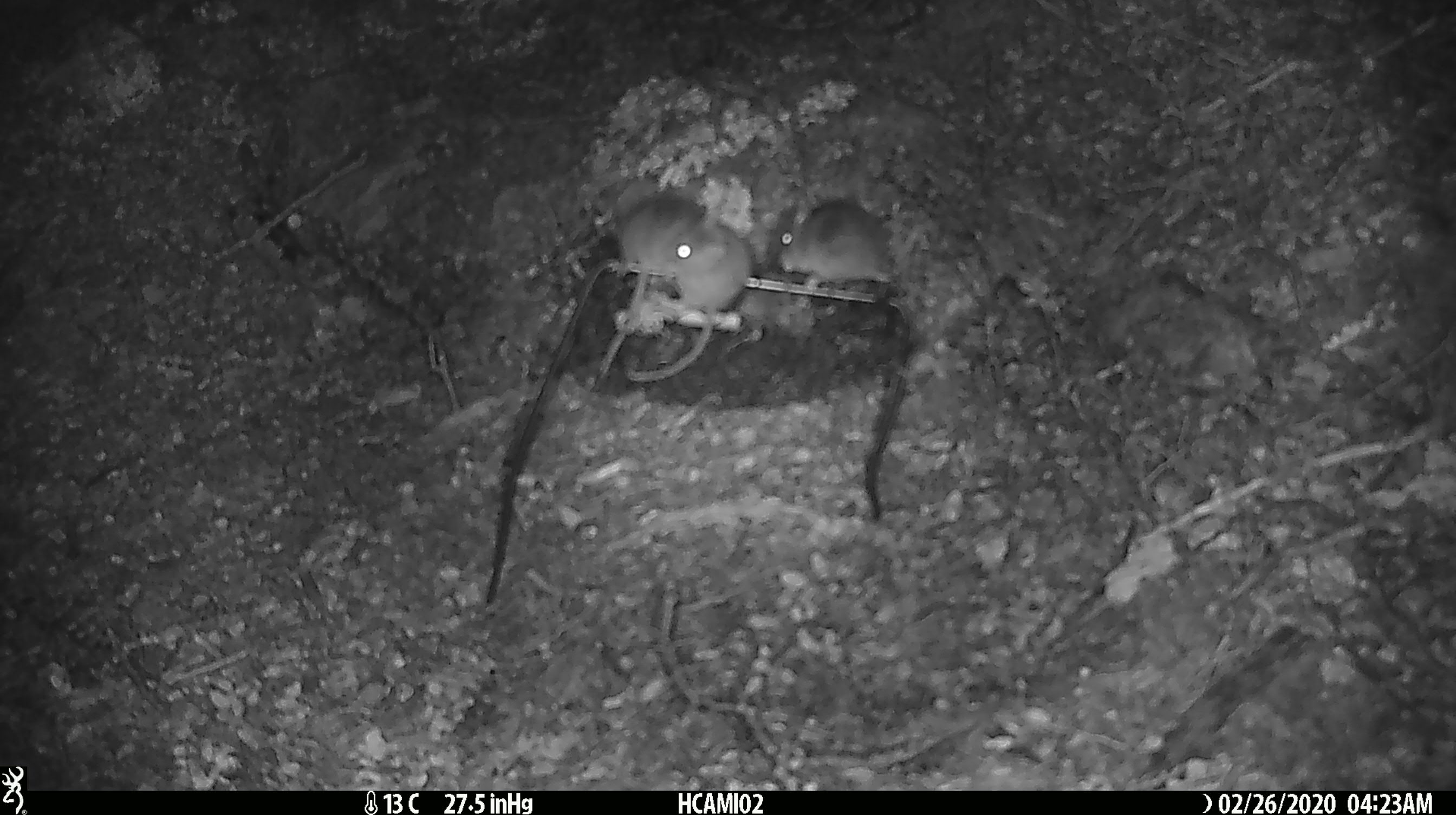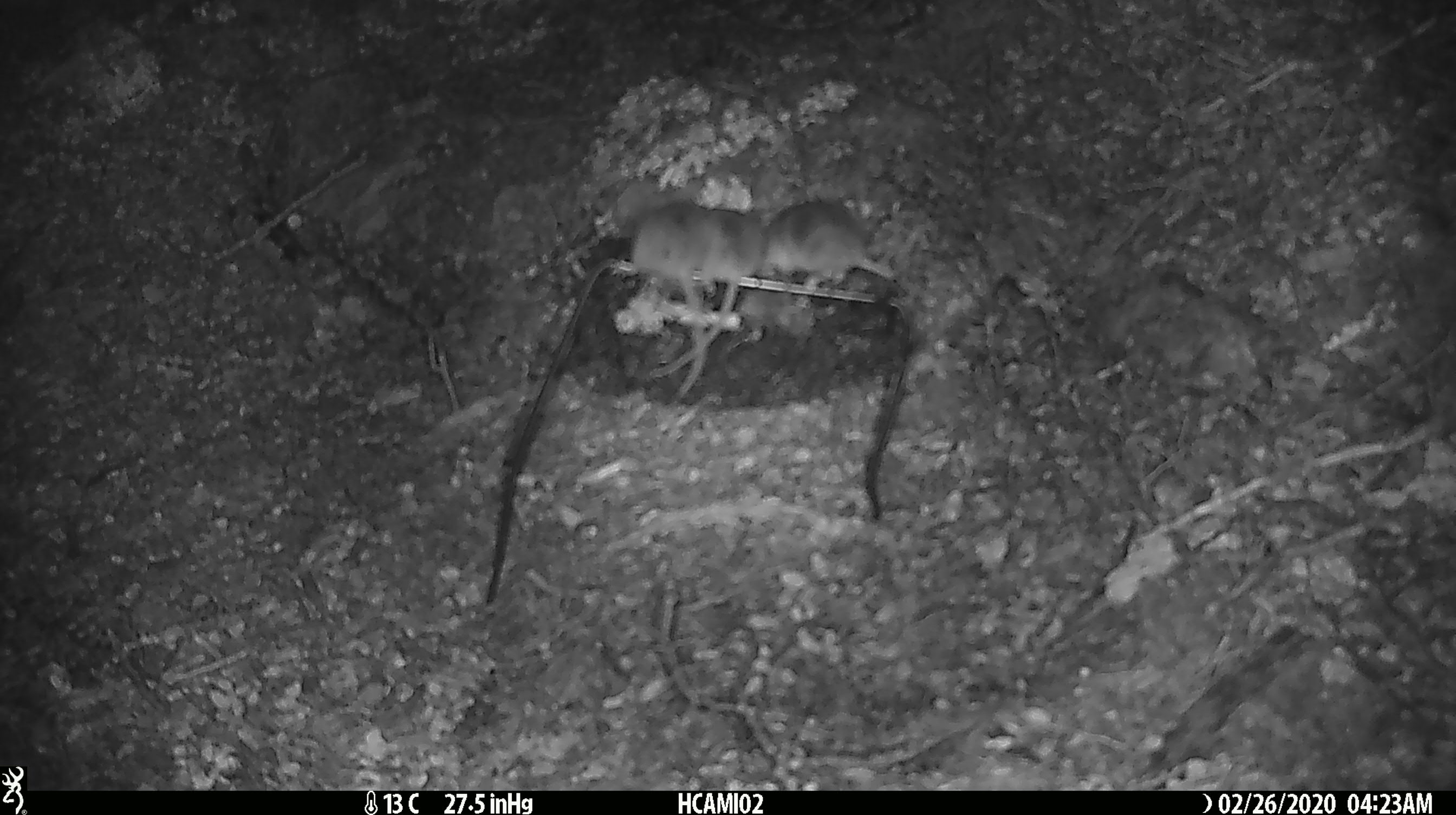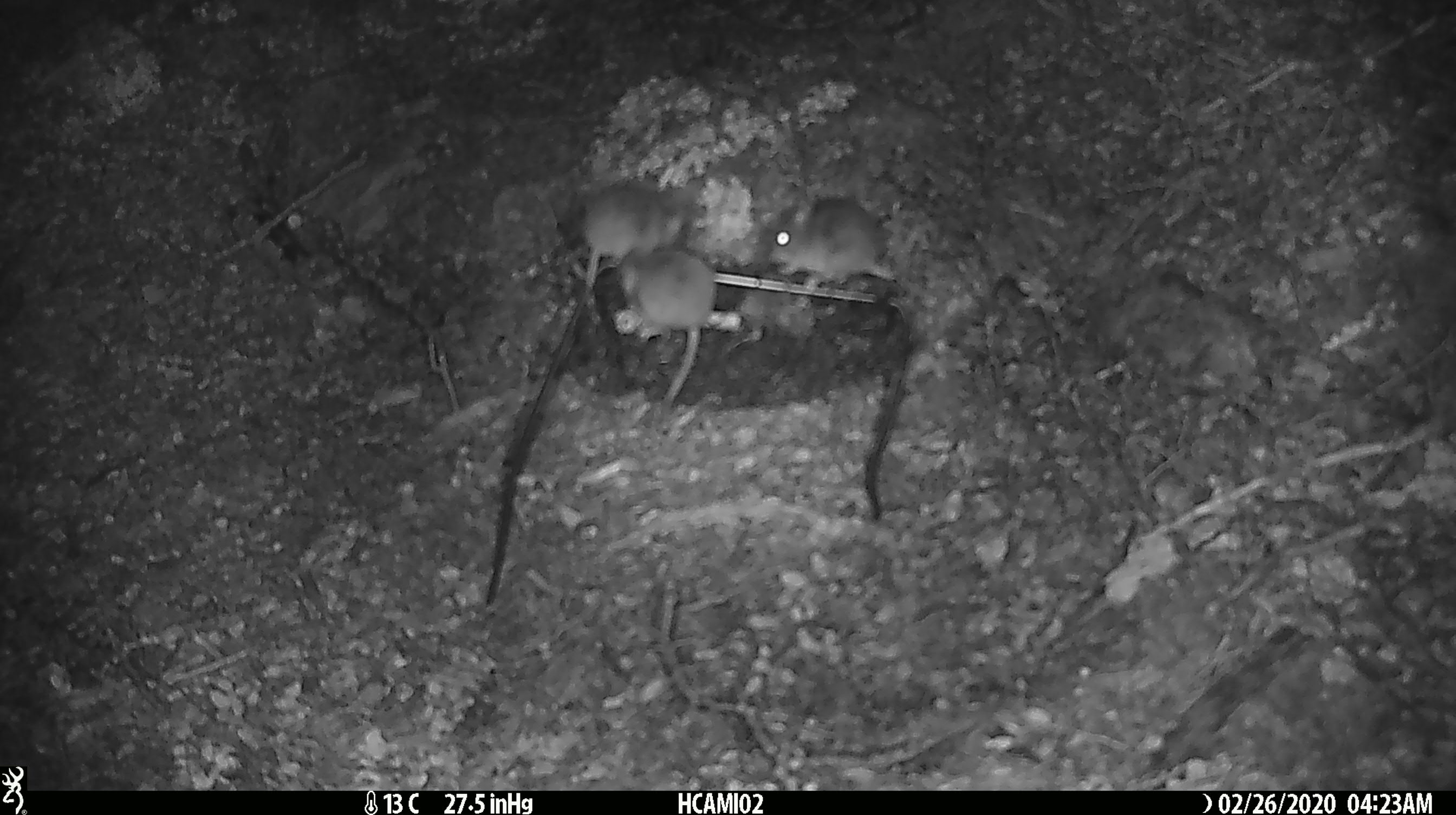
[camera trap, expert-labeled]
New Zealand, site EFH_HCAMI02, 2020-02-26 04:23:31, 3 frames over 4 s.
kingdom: Animalia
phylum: Chordata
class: Mammalia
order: Rodentia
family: Muridae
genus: Mus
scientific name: Mus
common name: mouse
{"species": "mouse (Mus)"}